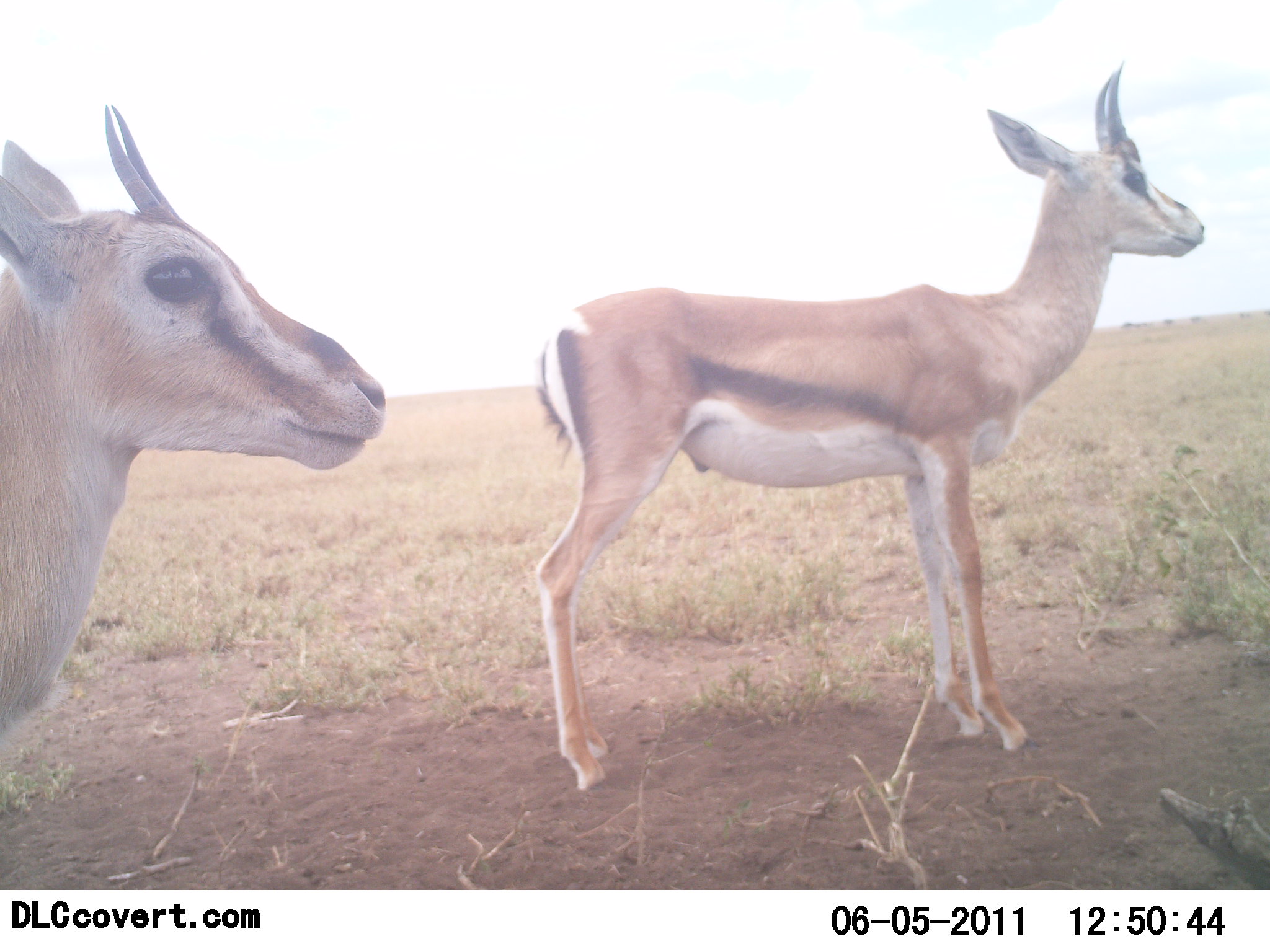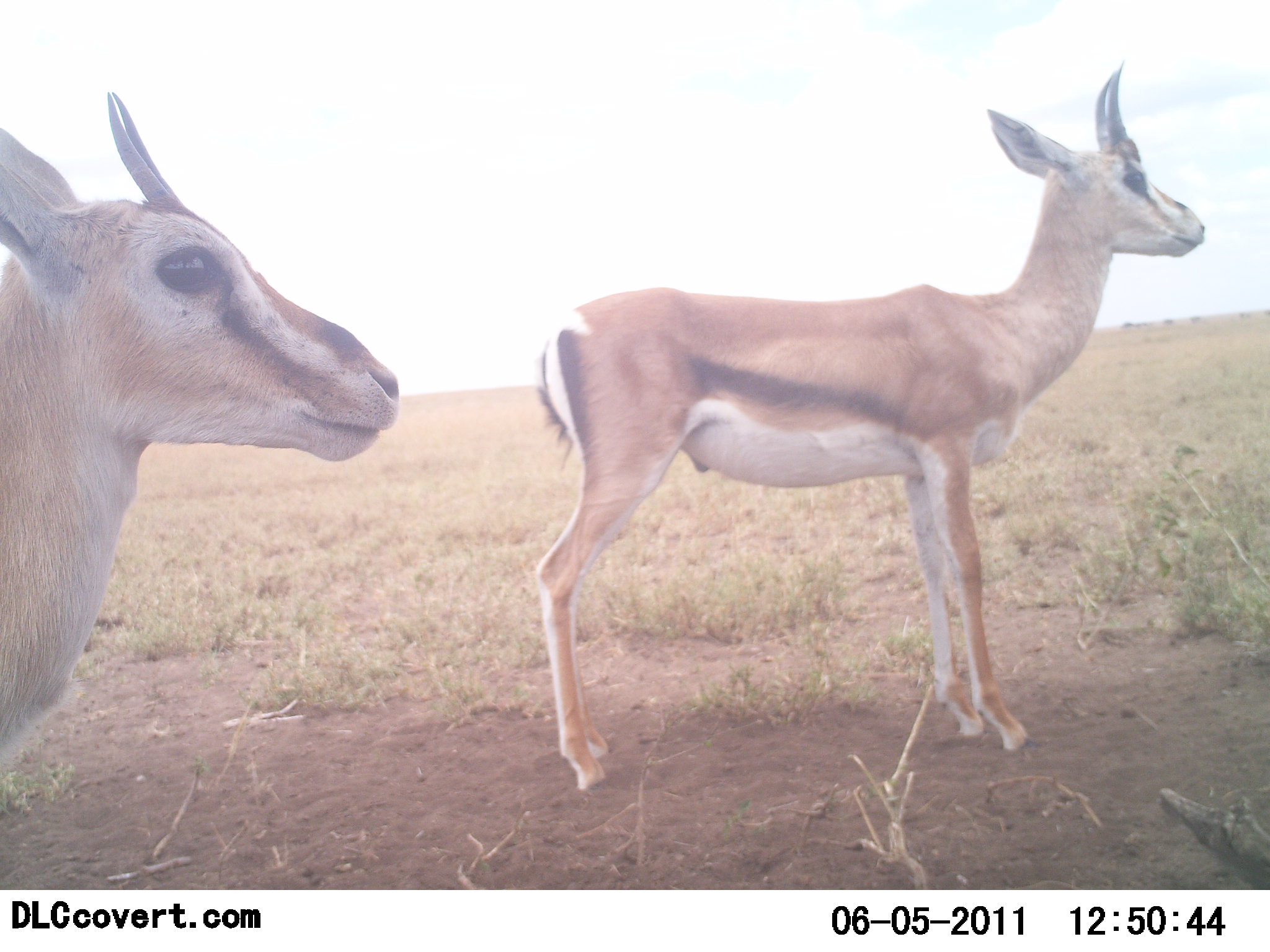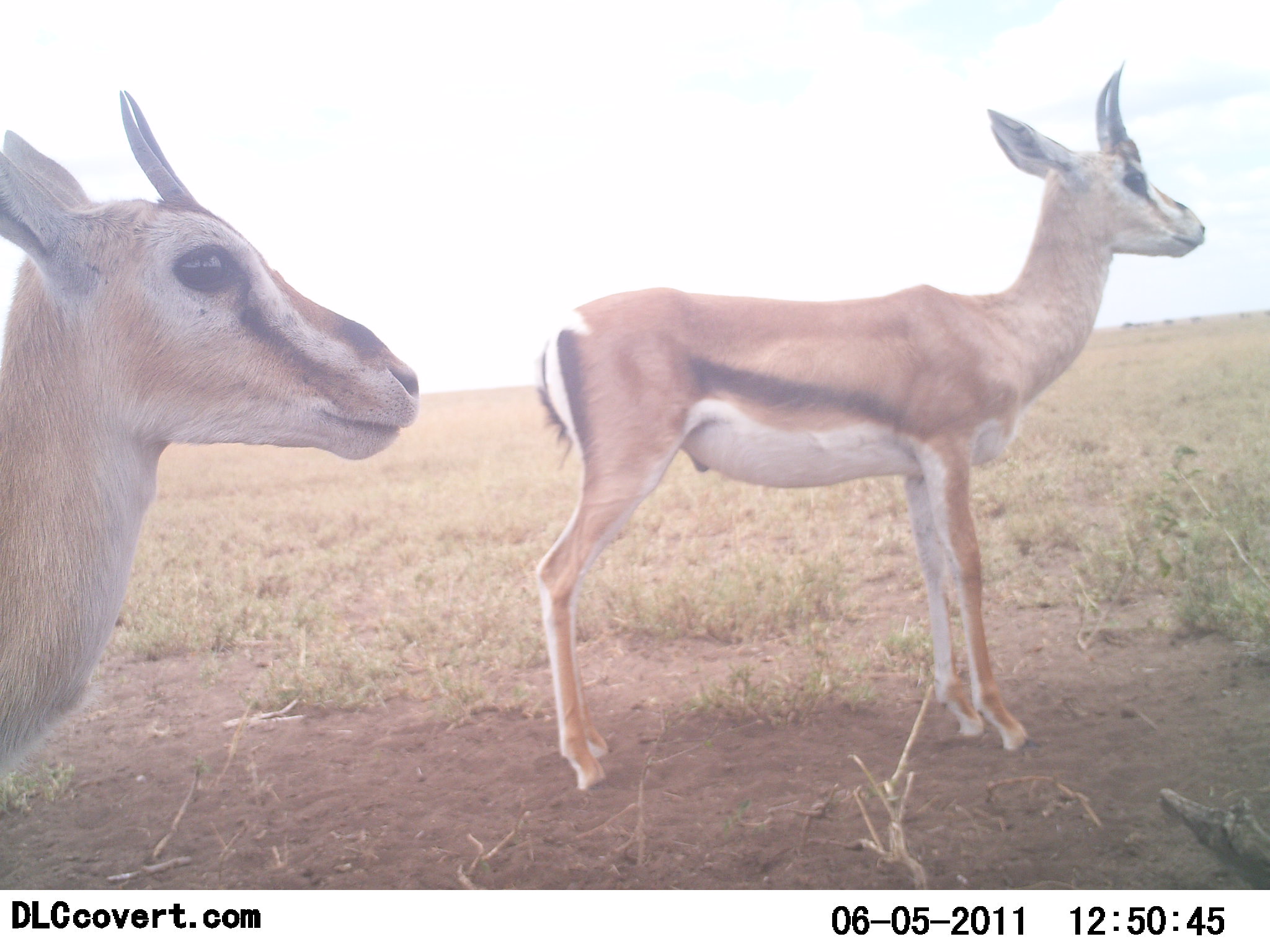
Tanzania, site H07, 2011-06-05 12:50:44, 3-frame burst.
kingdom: Animalia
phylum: Chordata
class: Mammalia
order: Artiodactyla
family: Bovidae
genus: Eudorcas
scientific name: Eudorcas thomsonii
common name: thomson's gazelle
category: gazellethomsons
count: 2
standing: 93%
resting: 0%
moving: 7%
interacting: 0%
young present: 0%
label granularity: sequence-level